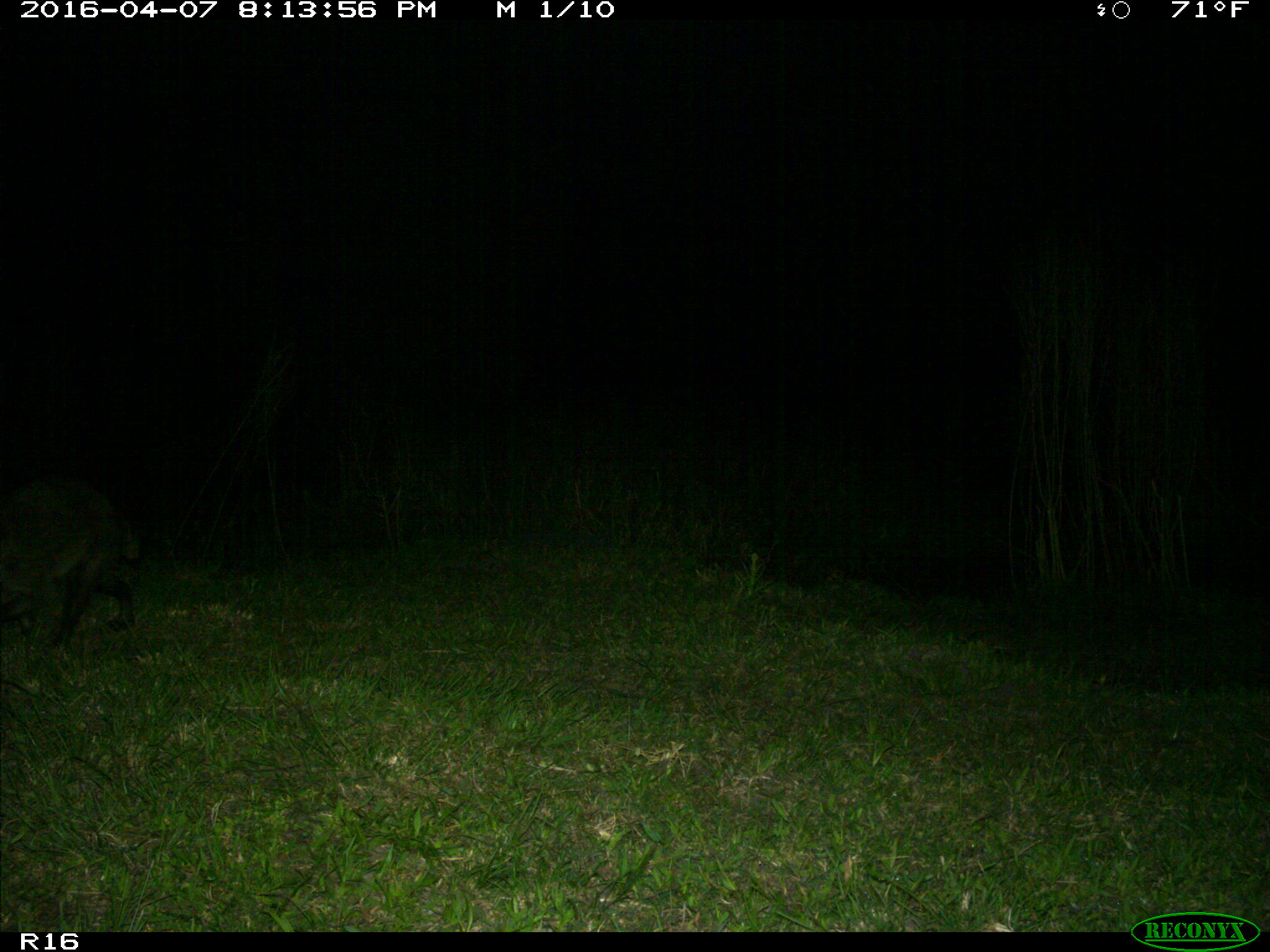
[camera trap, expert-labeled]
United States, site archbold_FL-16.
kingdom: Animalia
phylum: Chordata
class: Mammalia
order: Artiodactyla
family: Suidae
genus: Sus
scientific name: Sus scrofa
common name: wild boar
Sus scrofa (wild boar).